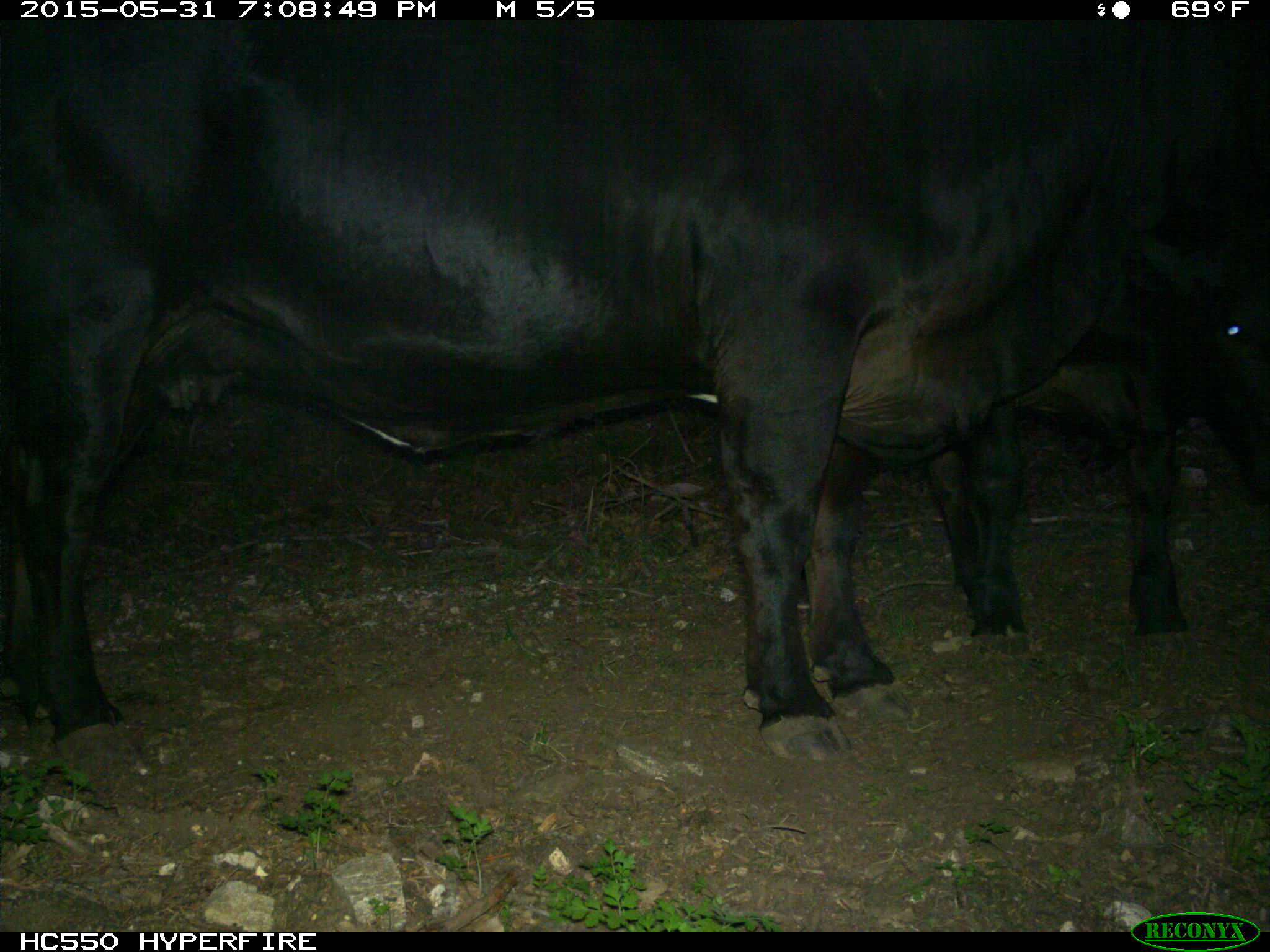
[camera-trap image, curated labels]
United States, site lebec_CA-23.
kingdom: Animalia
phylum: Chordata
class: Mammalia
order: Artiodactyla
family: Bovidae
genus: Bos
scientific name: Bos taurus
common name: domestic cow